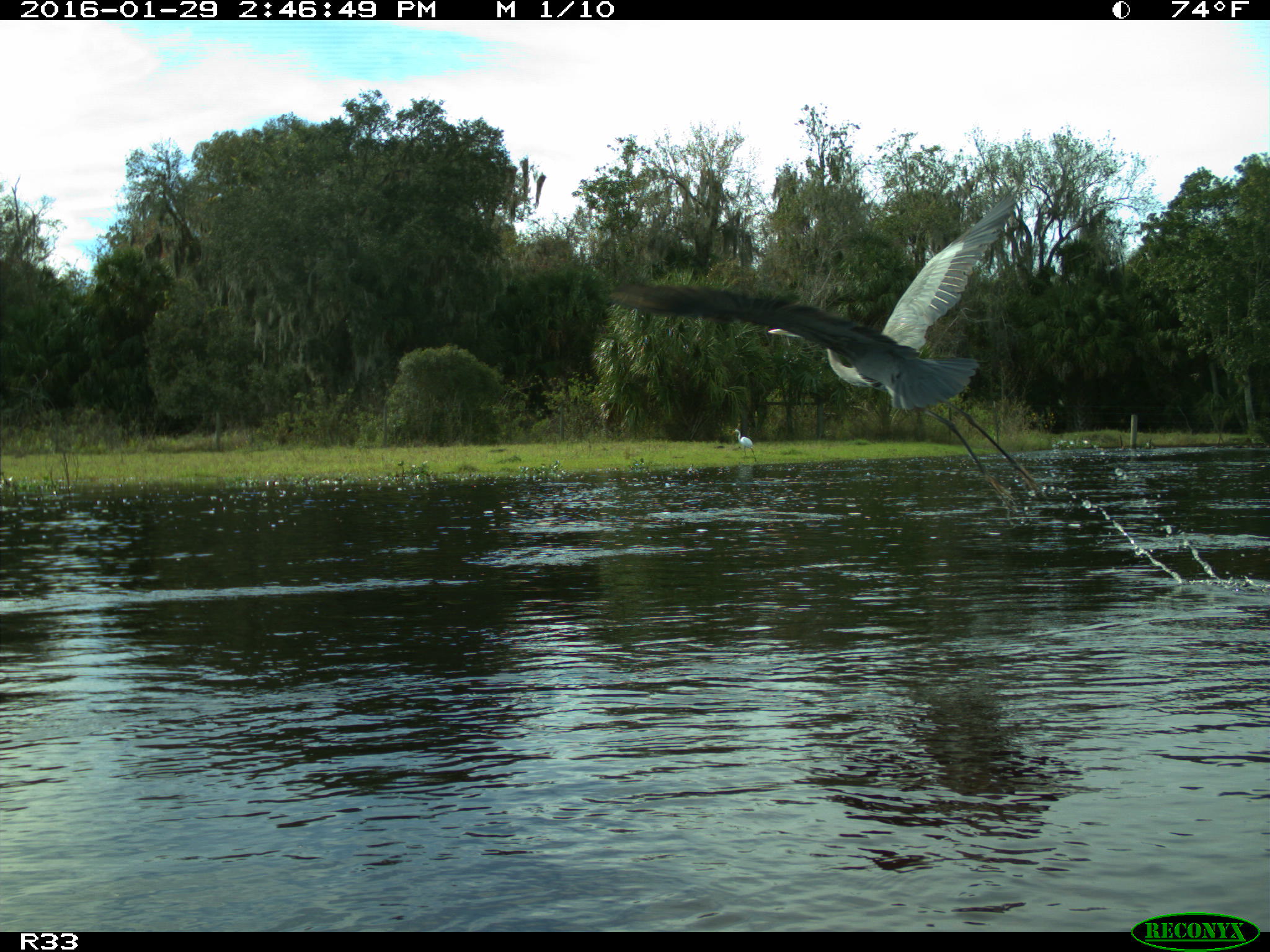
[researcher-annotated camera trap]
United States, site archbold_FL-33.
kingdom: Animalia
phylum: Chordata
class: Aves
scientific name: Aves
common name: birds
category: unidentified bird